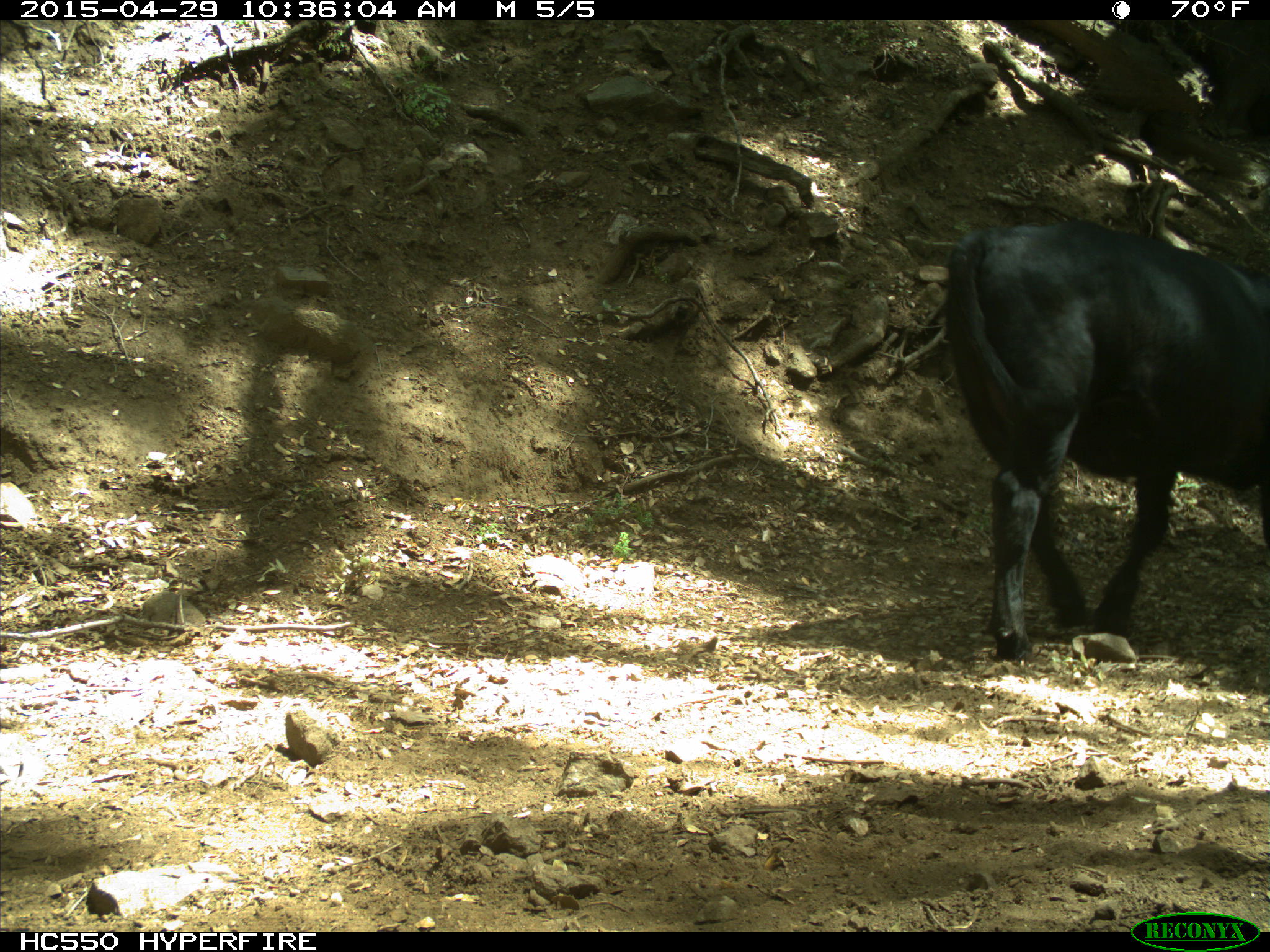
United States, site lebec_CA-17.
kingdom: Animalia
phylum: Chordata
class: Mammalia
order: Artiodactyla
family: Bovidae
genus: Bos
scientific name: Bos taurus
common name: domestic cow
Bos taurus (domestic cow).